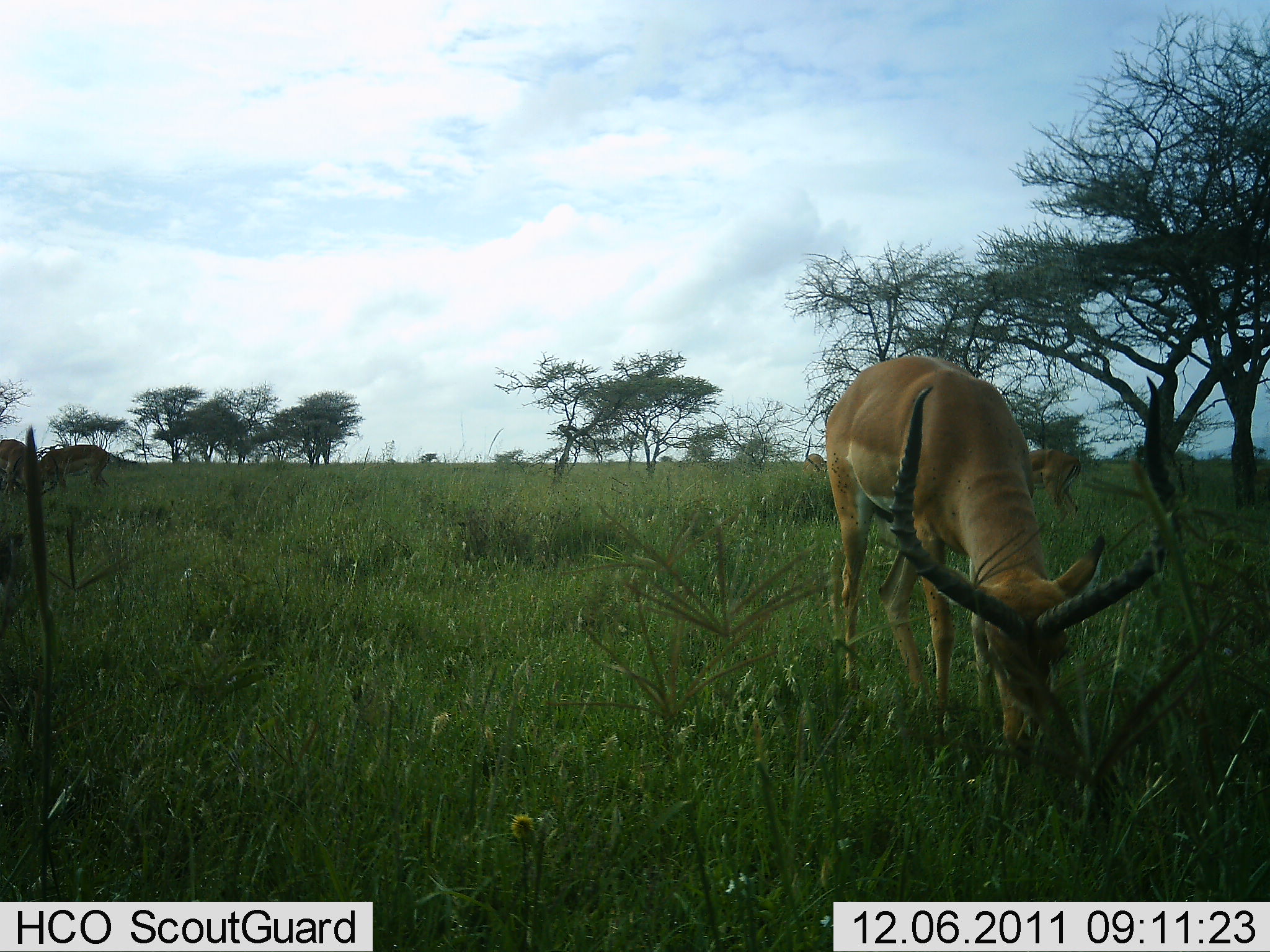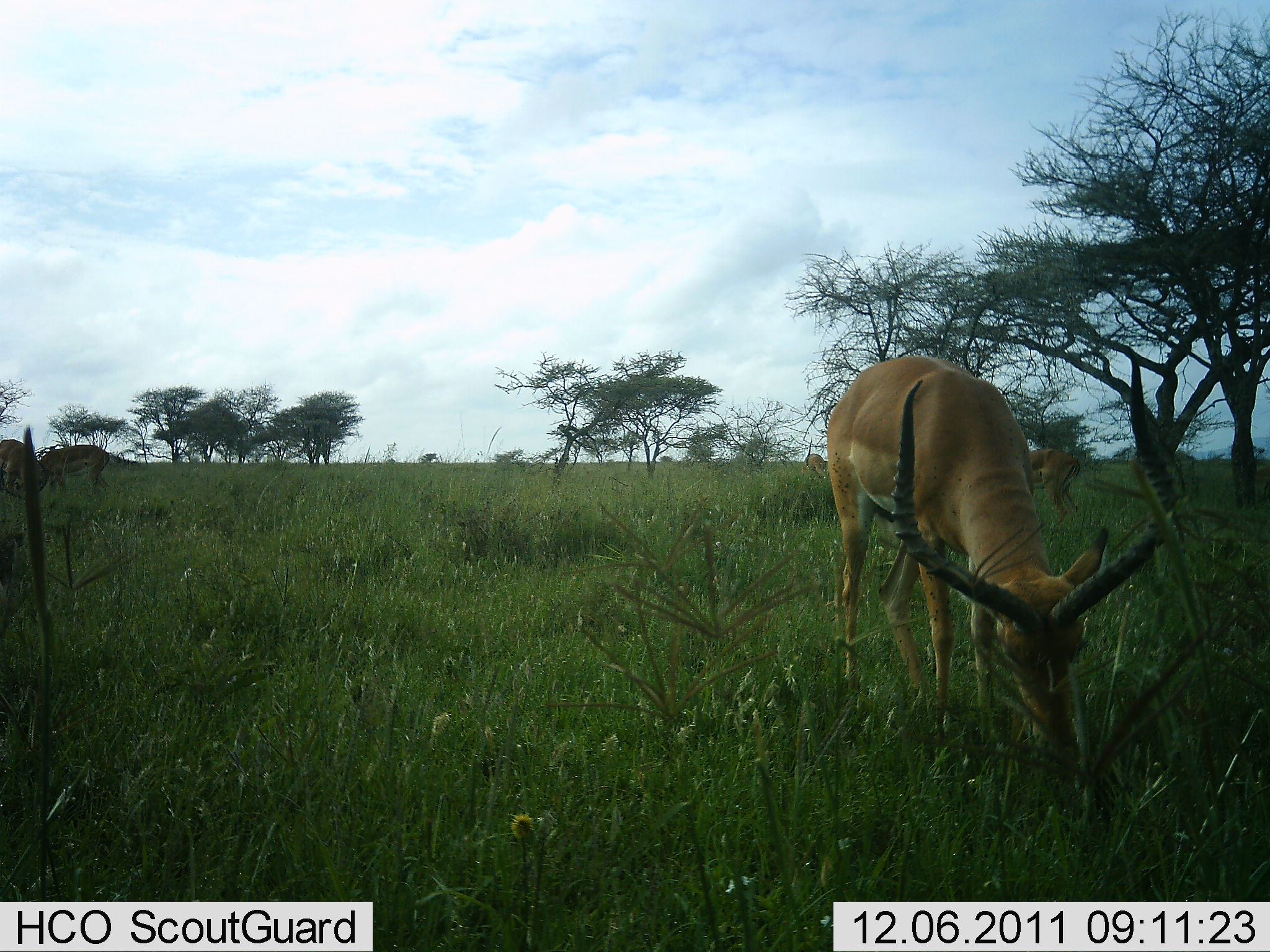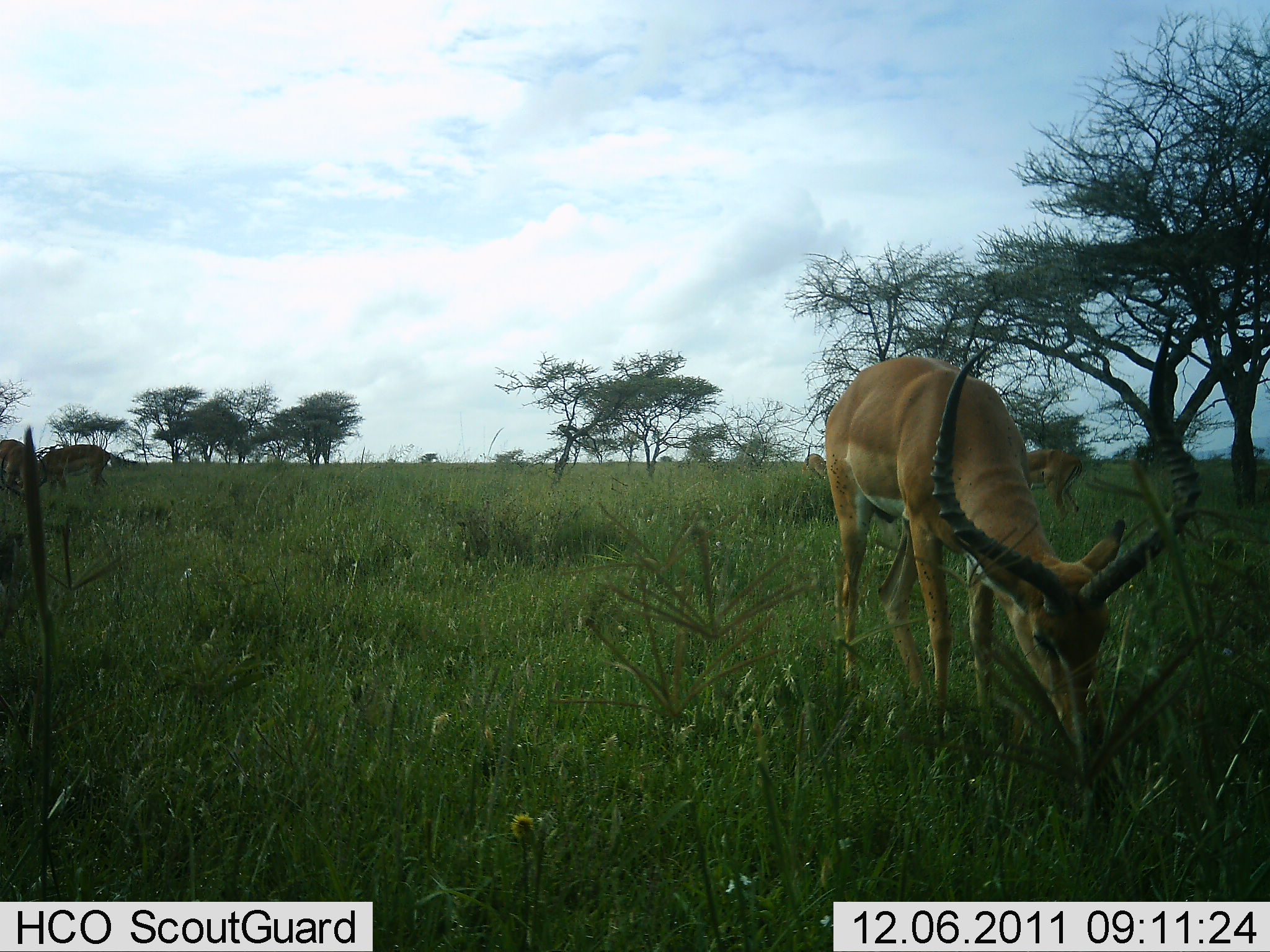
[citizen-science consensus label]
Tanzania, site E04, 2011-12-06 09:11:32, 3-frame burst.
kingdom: Animalia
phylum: Chordata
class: Mammalia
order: Artiodactyla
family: Bovidae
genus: Aepyceros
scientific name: Aepyceros melampus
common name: impala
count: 3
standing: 43%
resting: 0%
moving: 0%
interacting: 0%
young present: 0%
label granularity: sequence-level